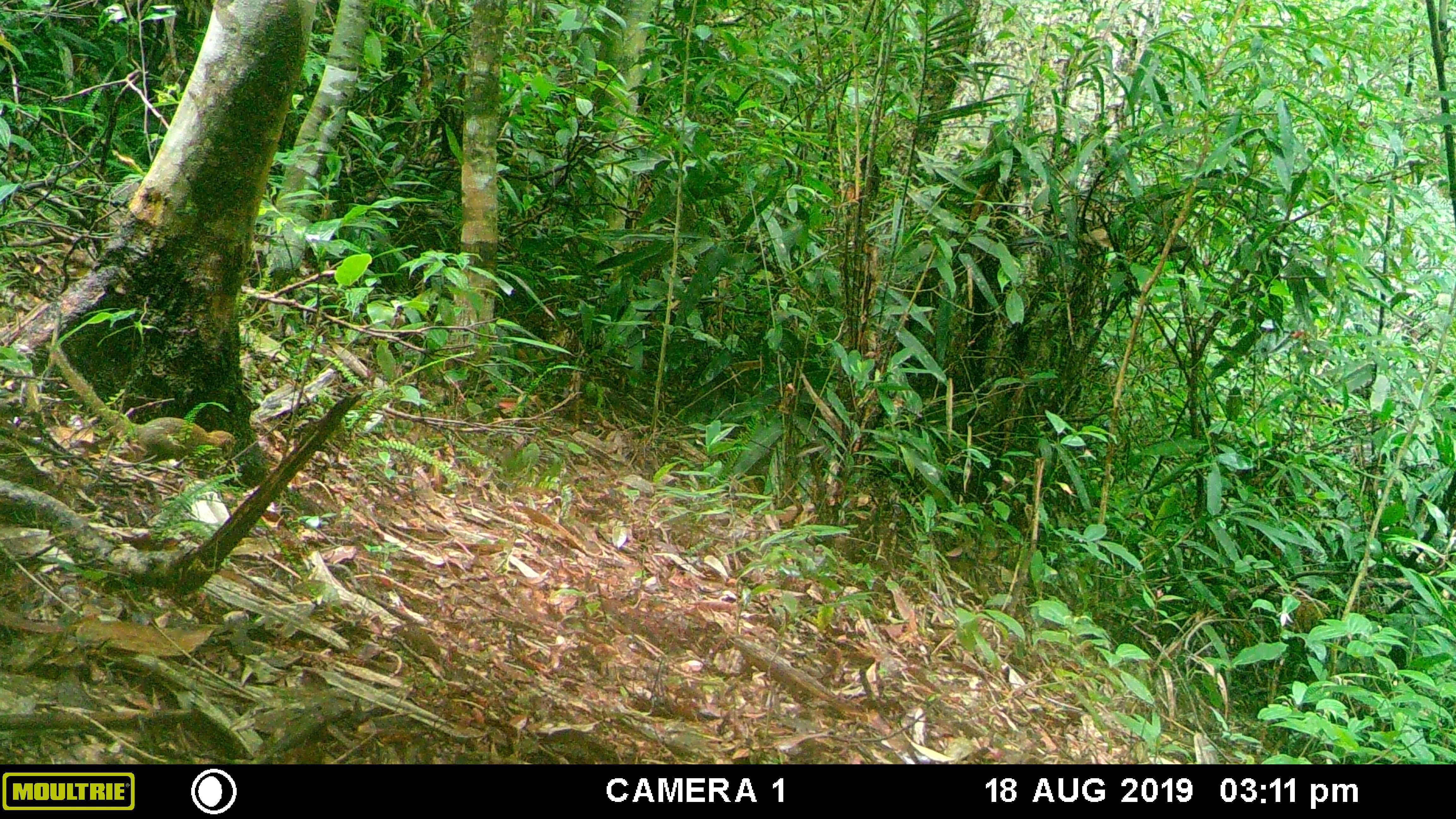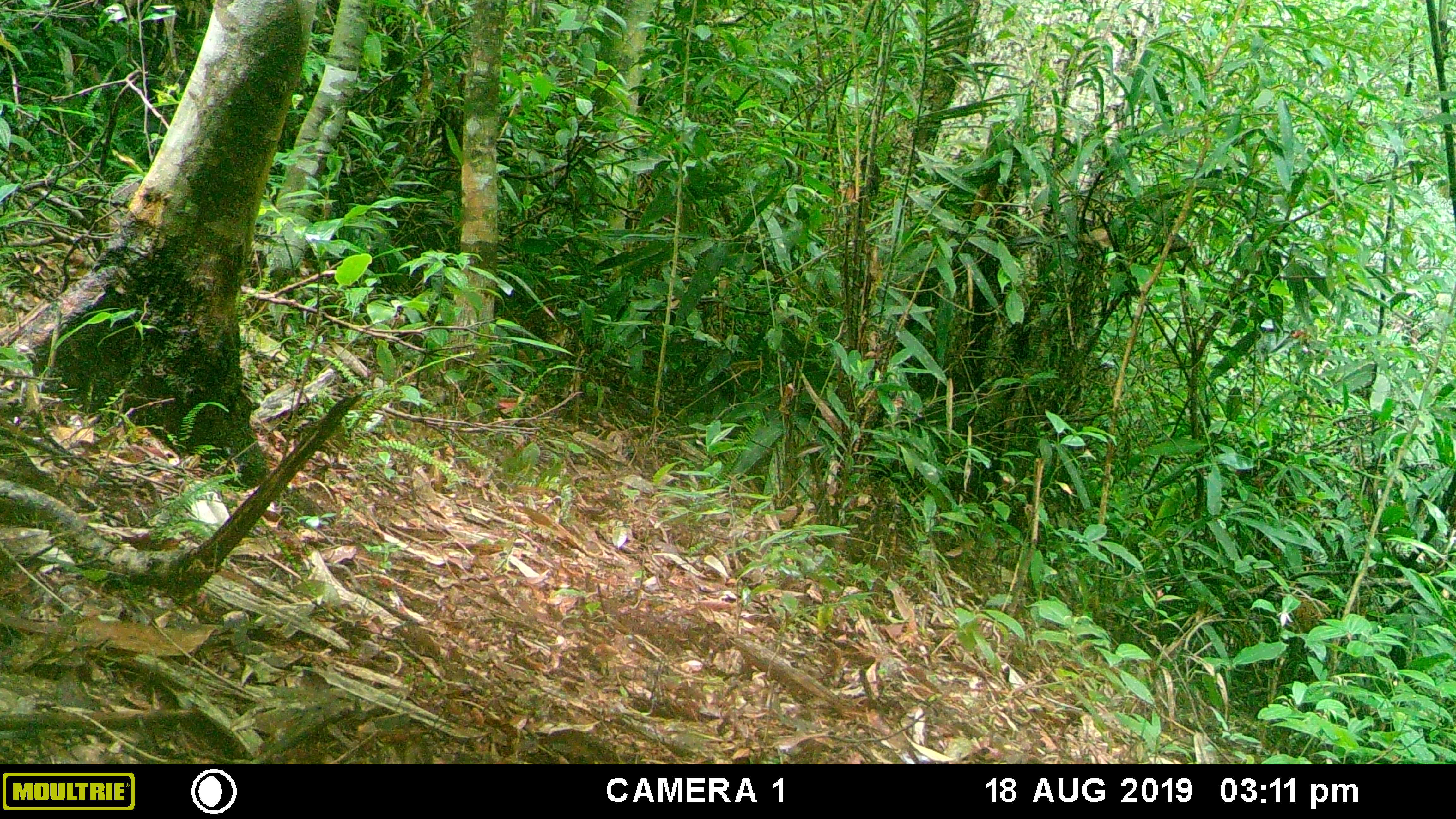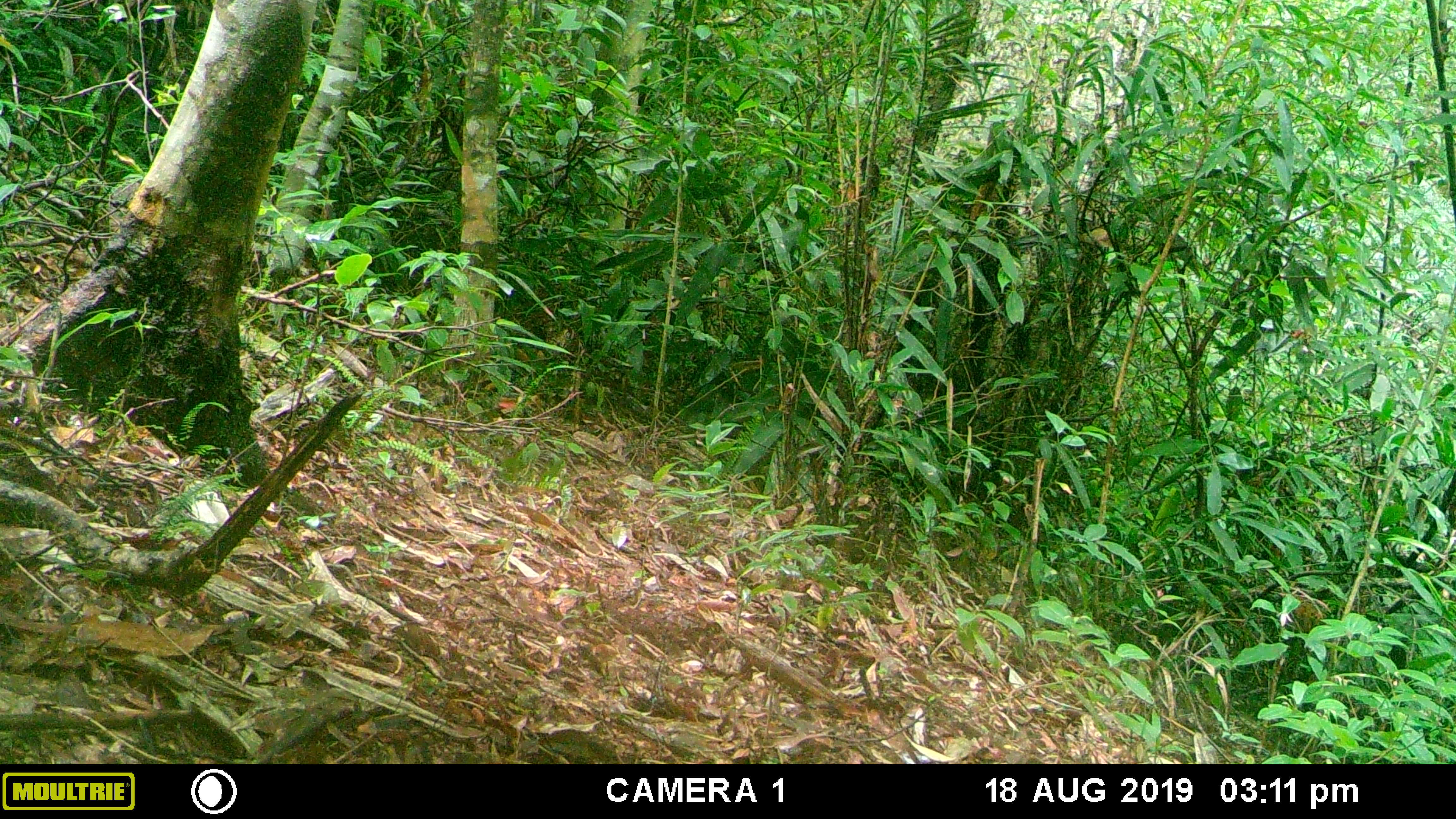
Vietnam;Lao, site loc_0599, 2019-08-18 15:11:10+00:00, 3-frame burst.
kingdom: Animalia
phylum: Chordata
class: Mammalia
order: Scandentia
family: Tupaiidae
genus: Tupaia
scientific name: Tupaia belangeri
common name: northern treeshrew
Northern treeshrew (Tupaia belangeri). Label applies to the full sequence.